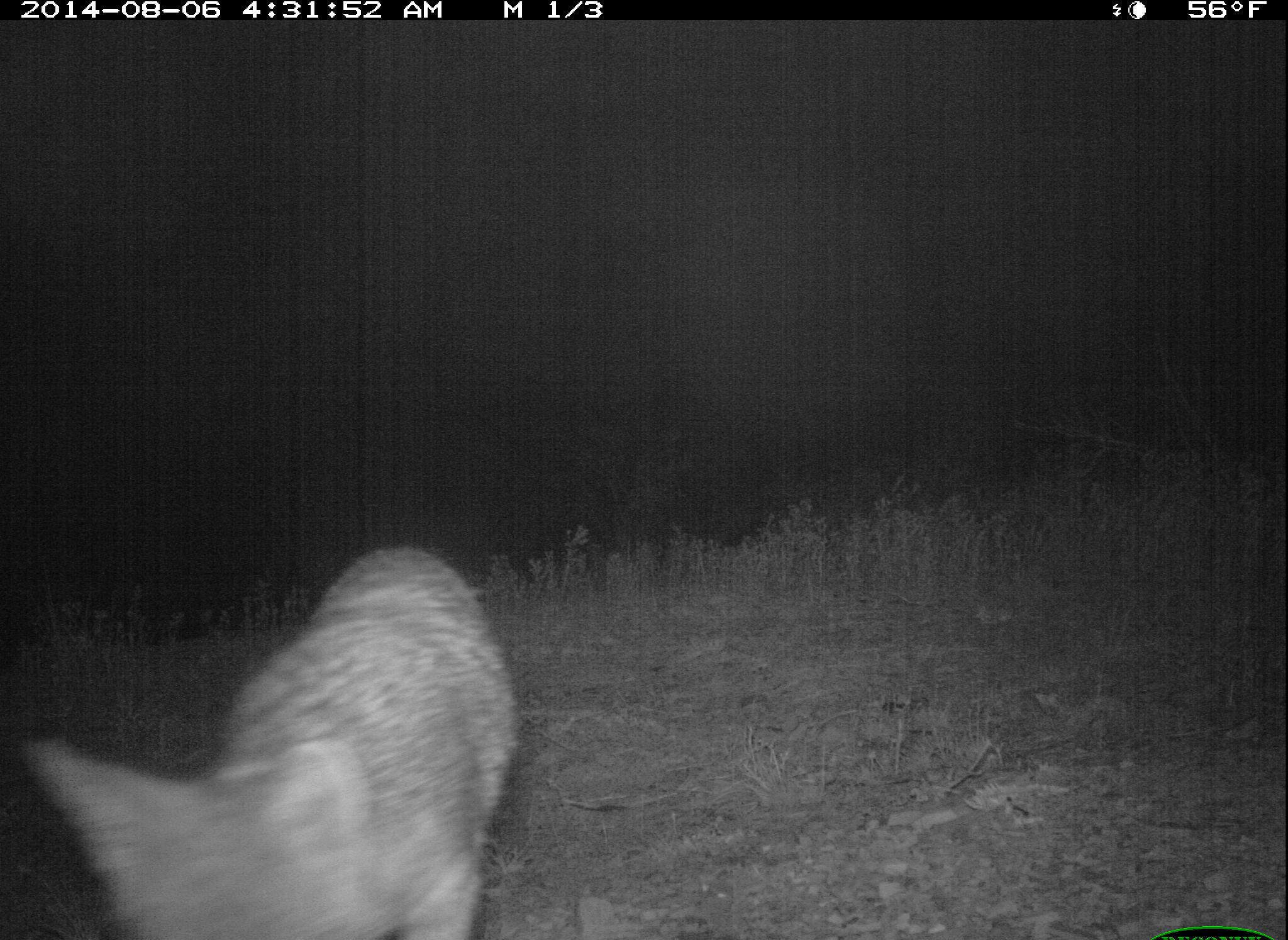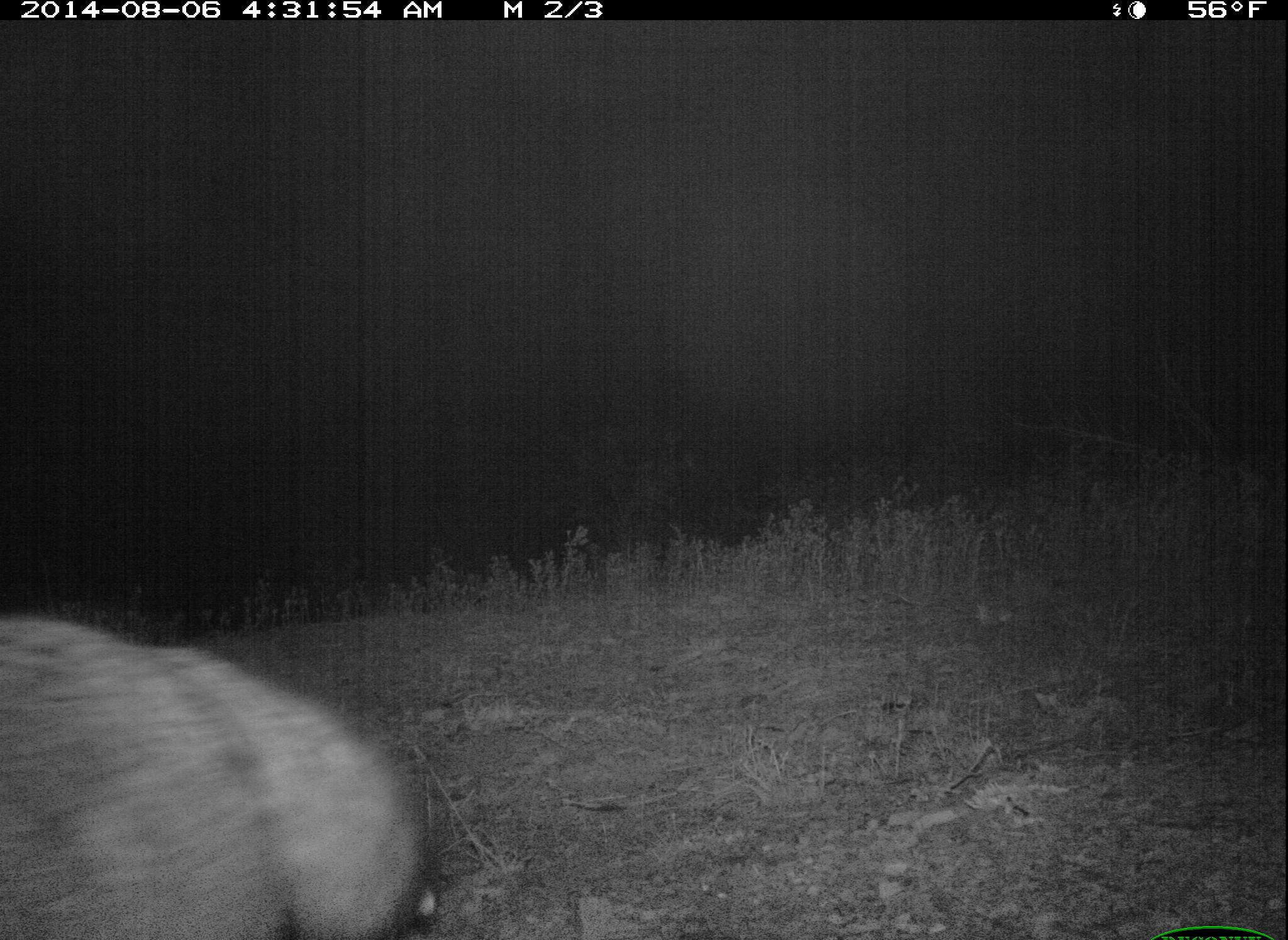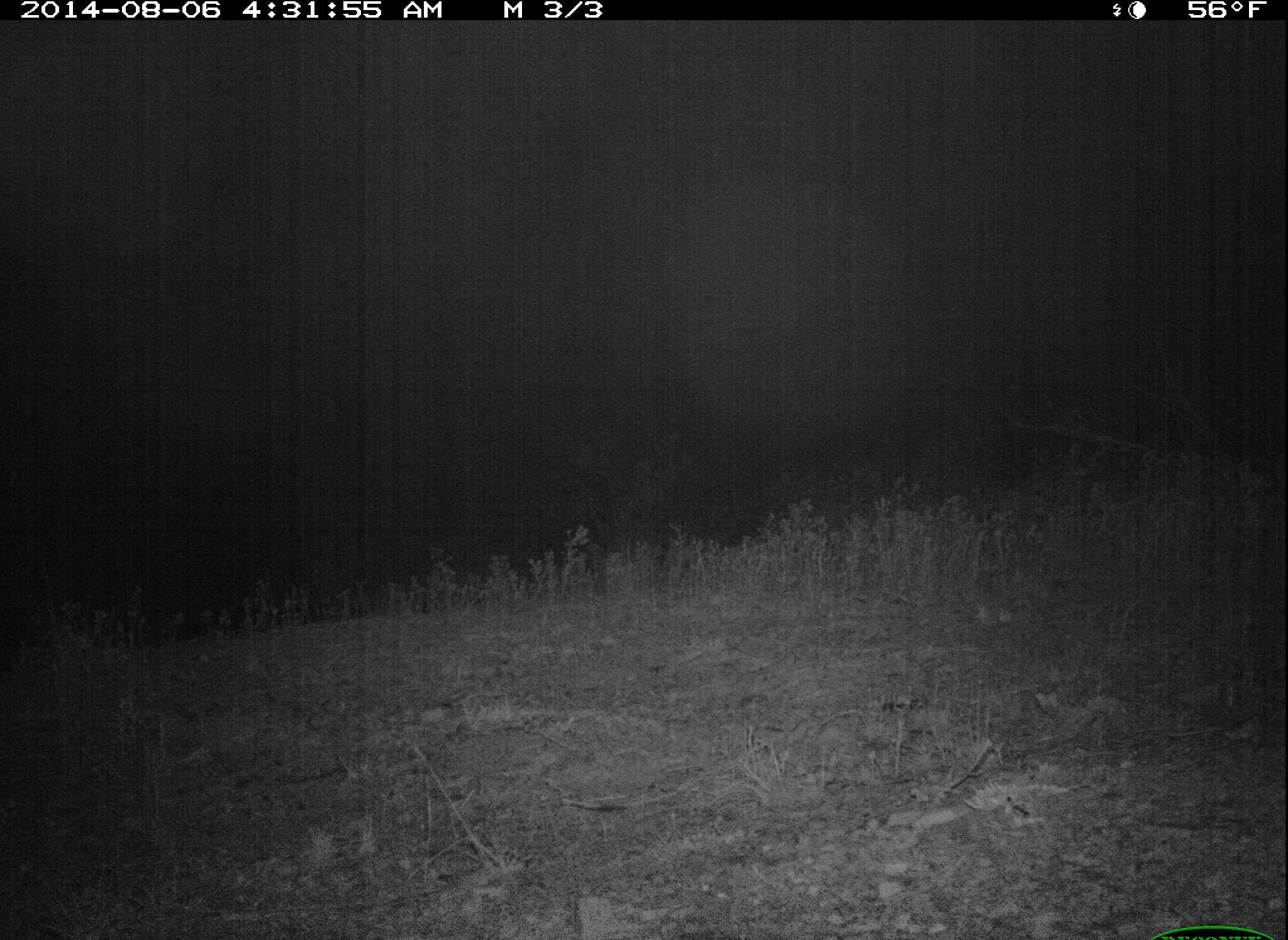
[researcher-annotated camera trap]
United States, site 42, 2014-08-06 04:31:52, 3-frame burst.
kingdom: Animalia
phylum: Chordata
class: Mammalia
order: Carnivora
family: Canidae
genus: Urocyon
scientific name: Urocyon cinereoargenteus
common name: gray fox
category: fox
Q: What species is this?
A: Fox (gray fox) (Urocyon cinereoargenteus).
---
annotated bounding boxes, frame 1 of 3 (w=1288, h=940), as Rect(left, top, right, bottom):
fox: Rect(18, 547, 518, 940)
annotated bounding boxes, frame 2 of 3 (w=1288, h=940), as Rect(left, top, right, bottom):
fox: Rect(0, 603, 441, 940)